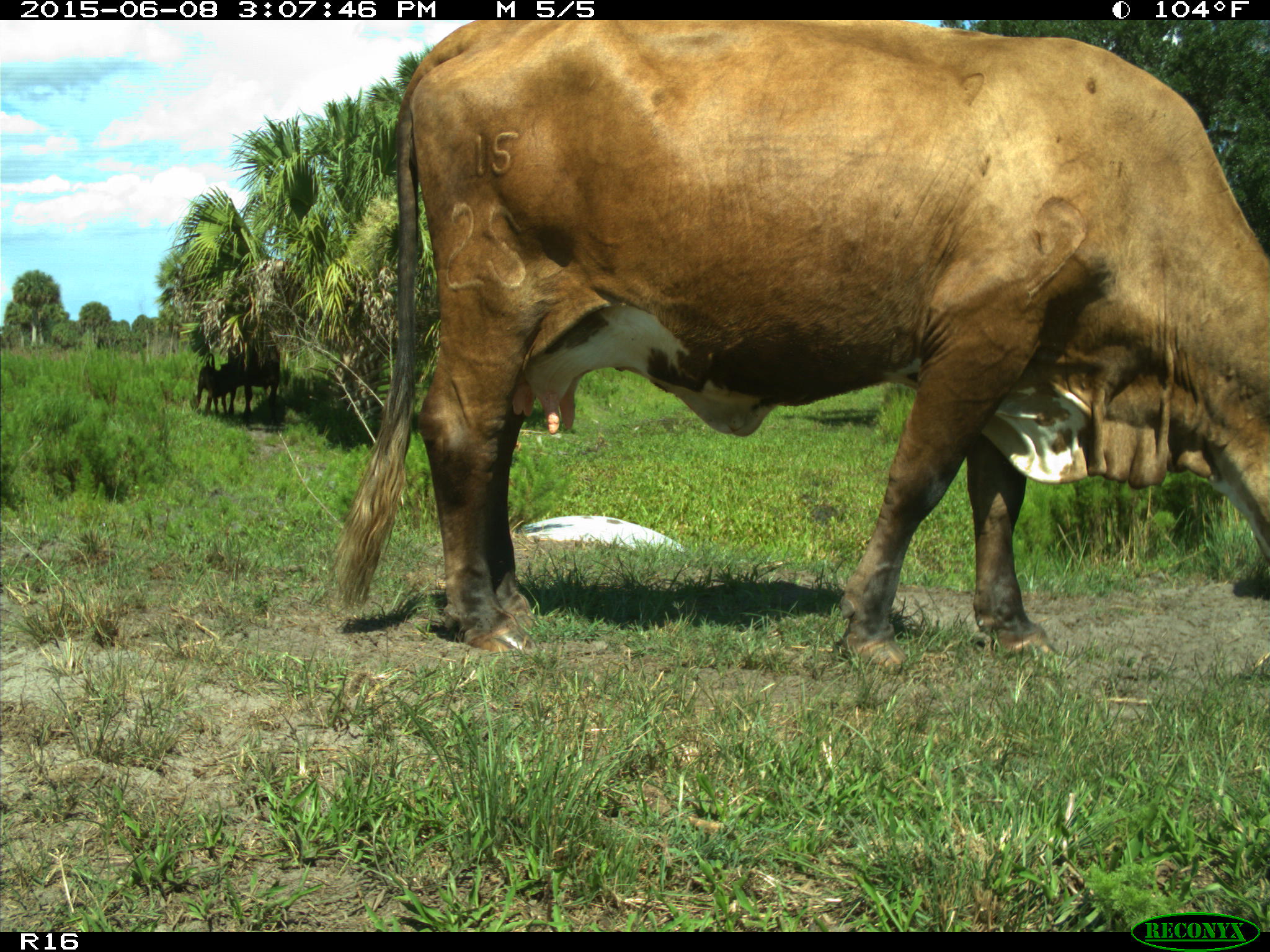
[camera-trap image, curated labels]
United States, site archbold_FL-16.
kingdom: Animalia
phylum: Chordata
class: Mammalia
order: Artiodactyla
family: Bovidae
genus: Bos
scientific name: Bos taurus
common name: domestic cow